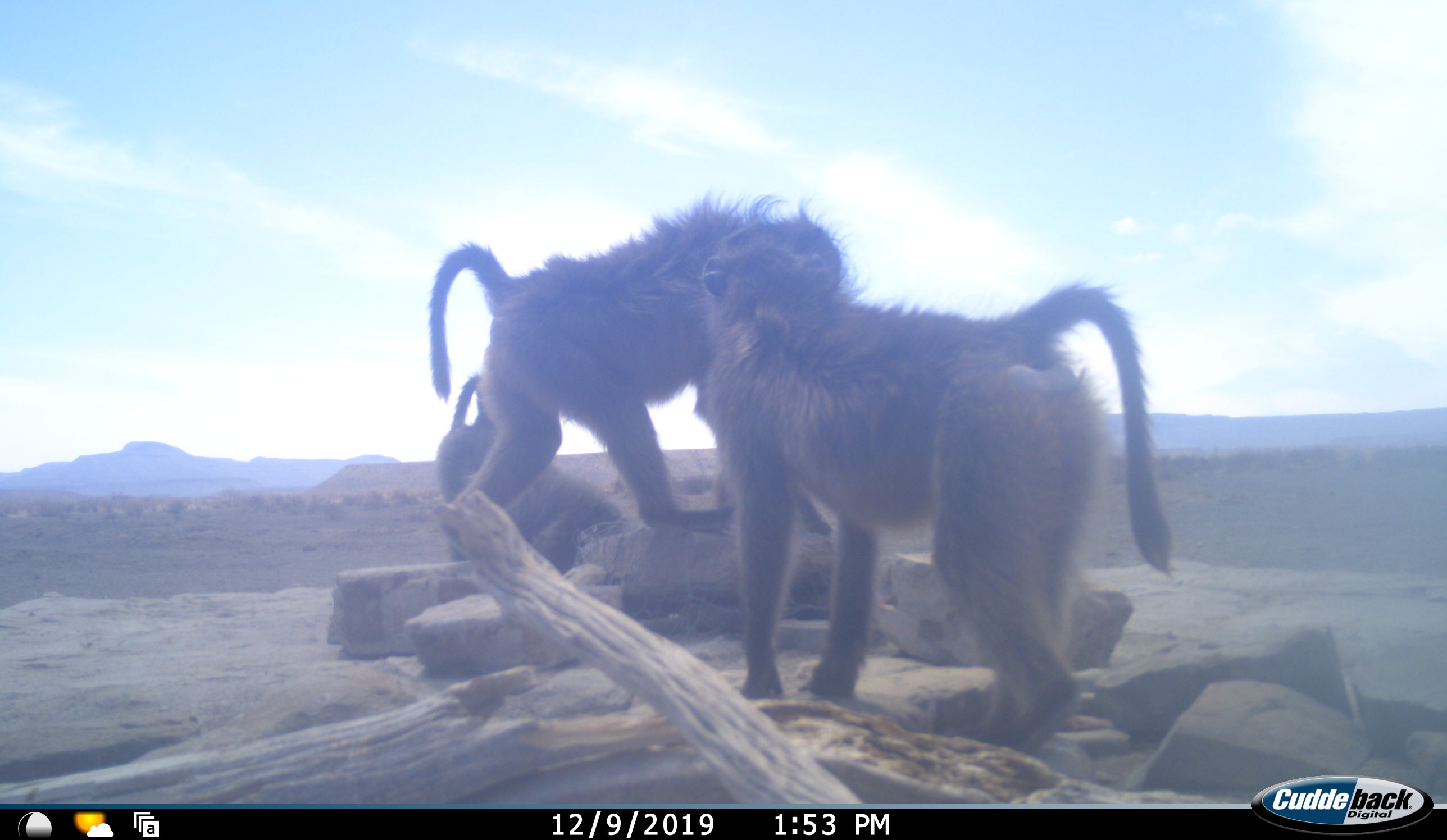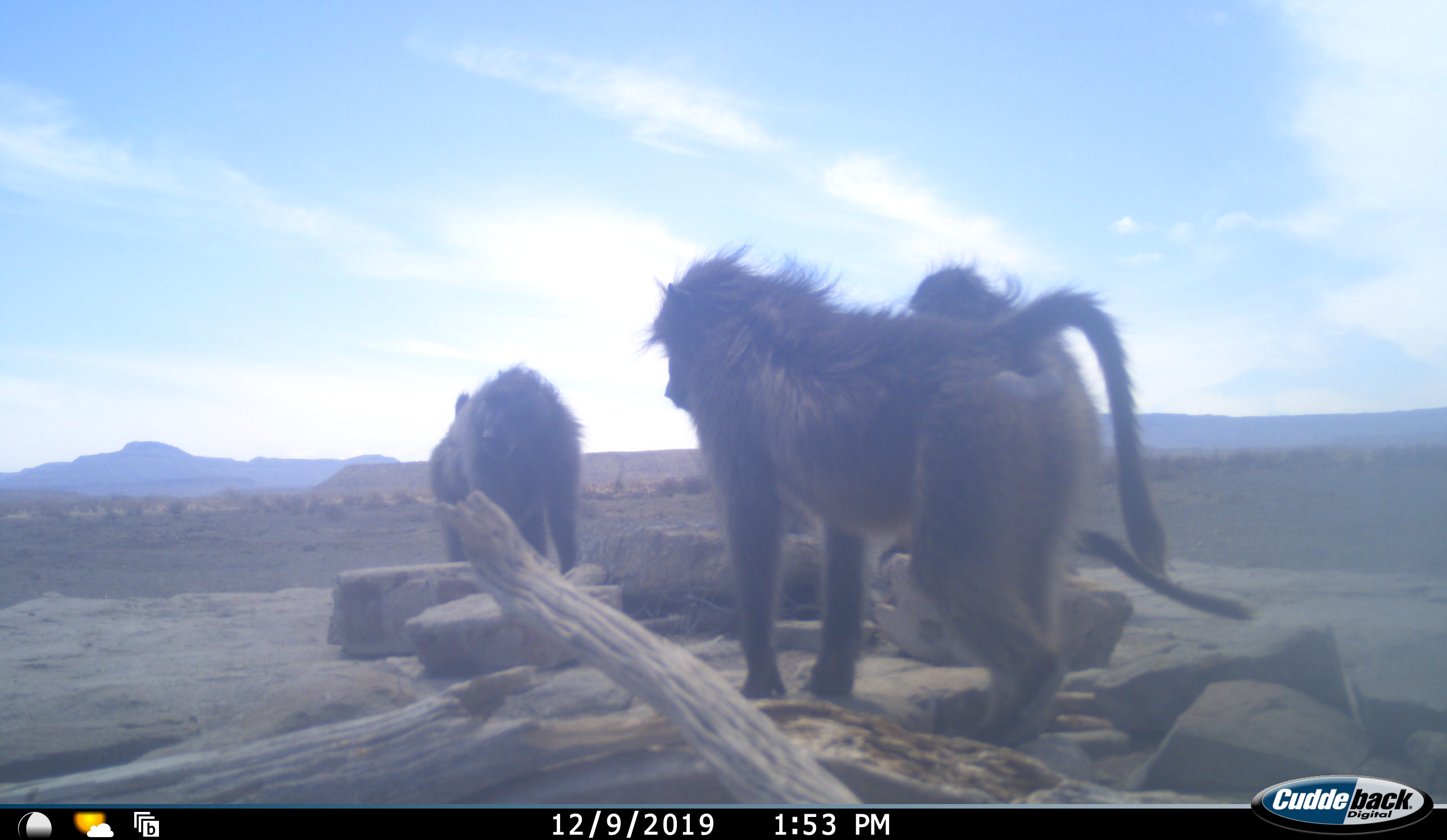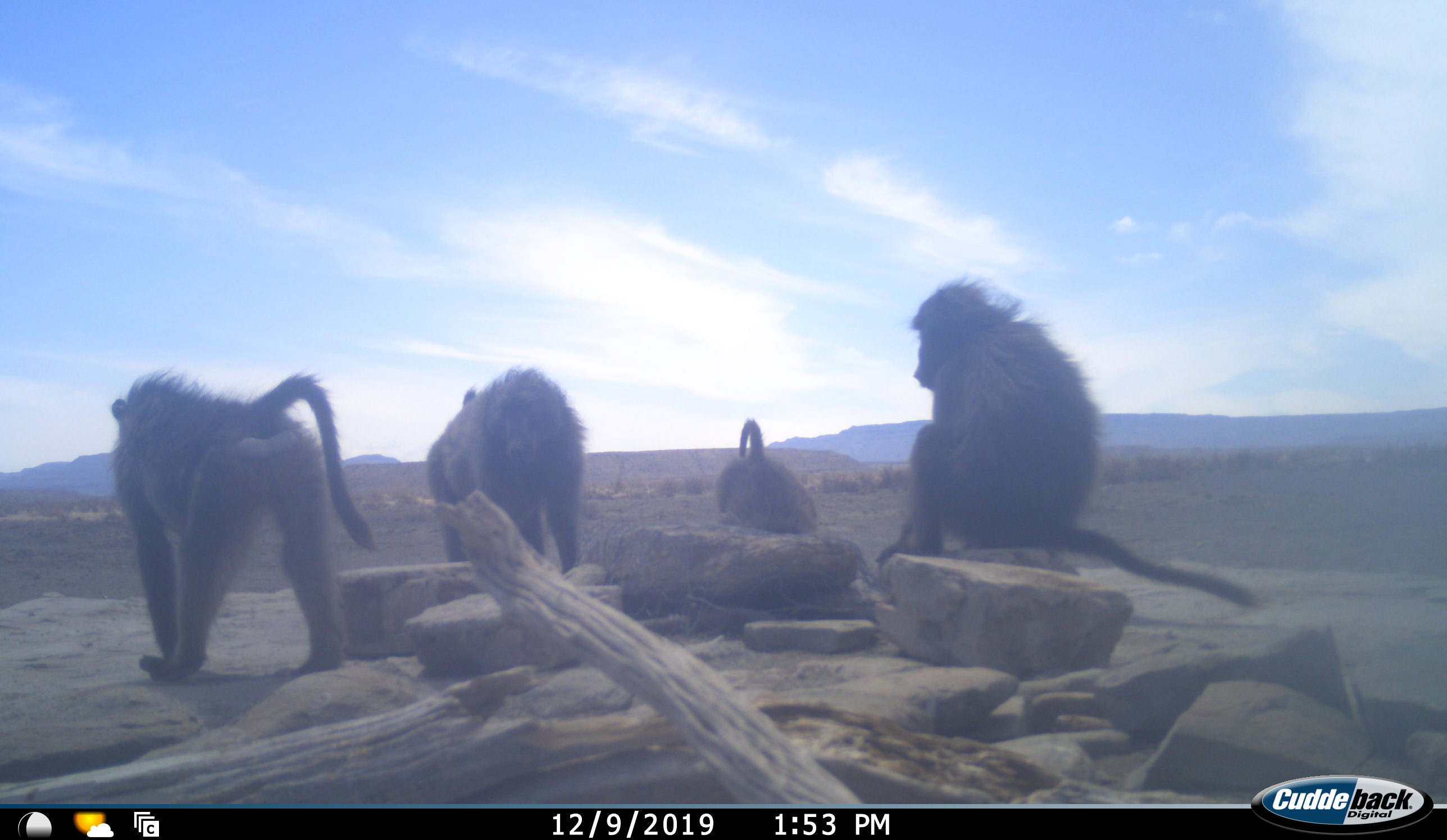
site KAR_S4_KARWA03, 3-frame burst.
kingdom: Animalia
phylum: Chordata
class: Mammalia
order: Primates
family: Cercopithecidae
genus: Papio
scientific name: Papio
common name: baboon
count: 4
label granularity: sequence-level